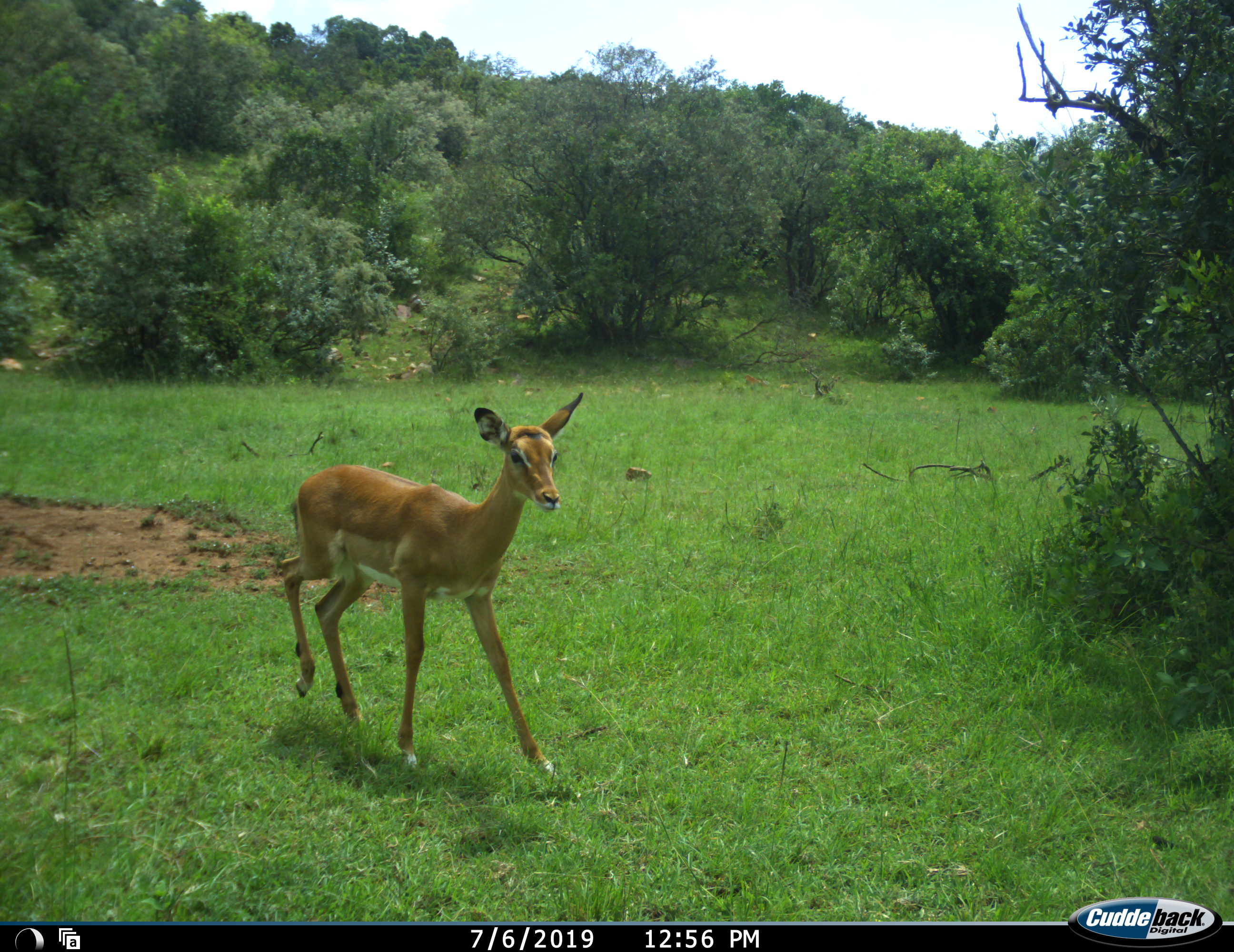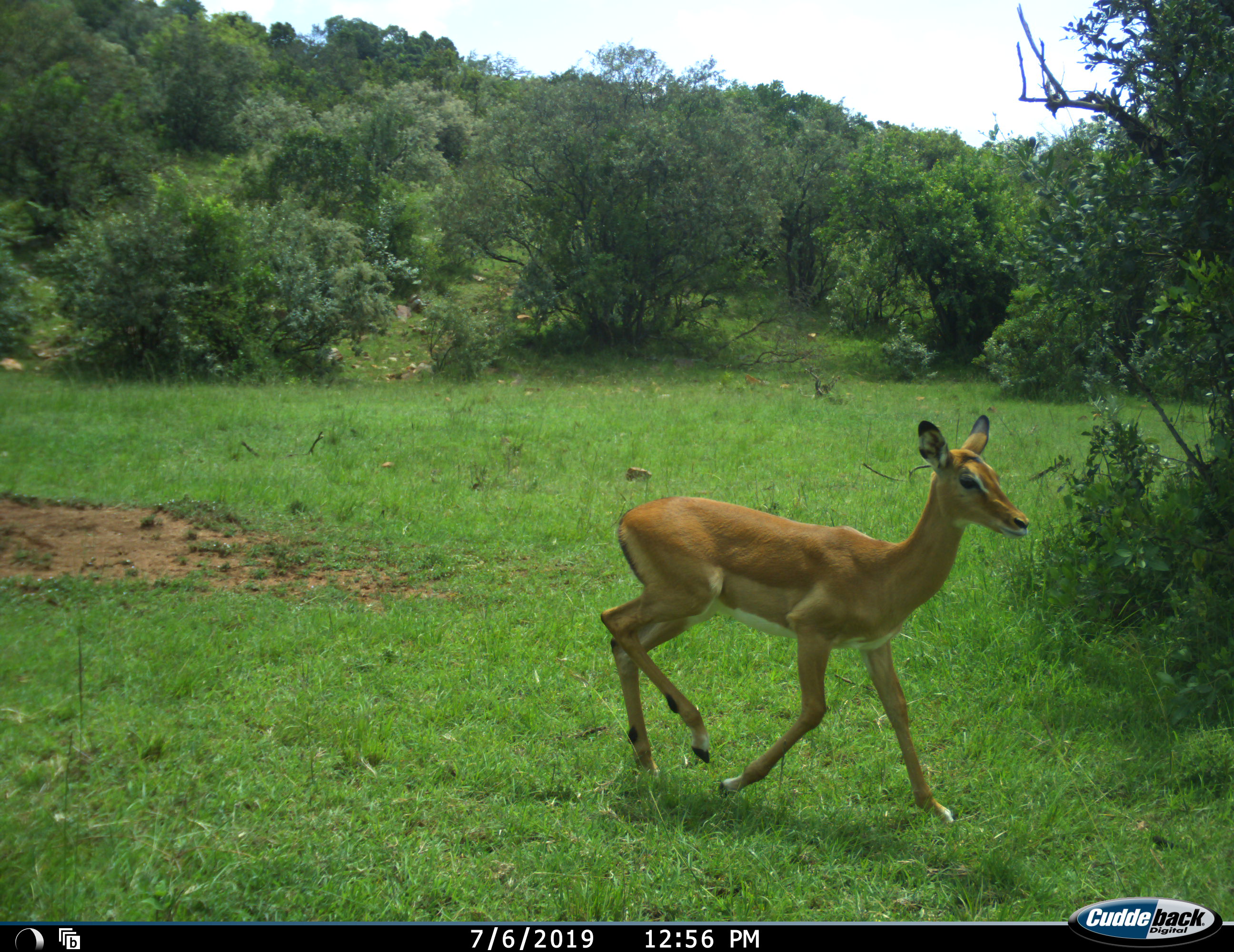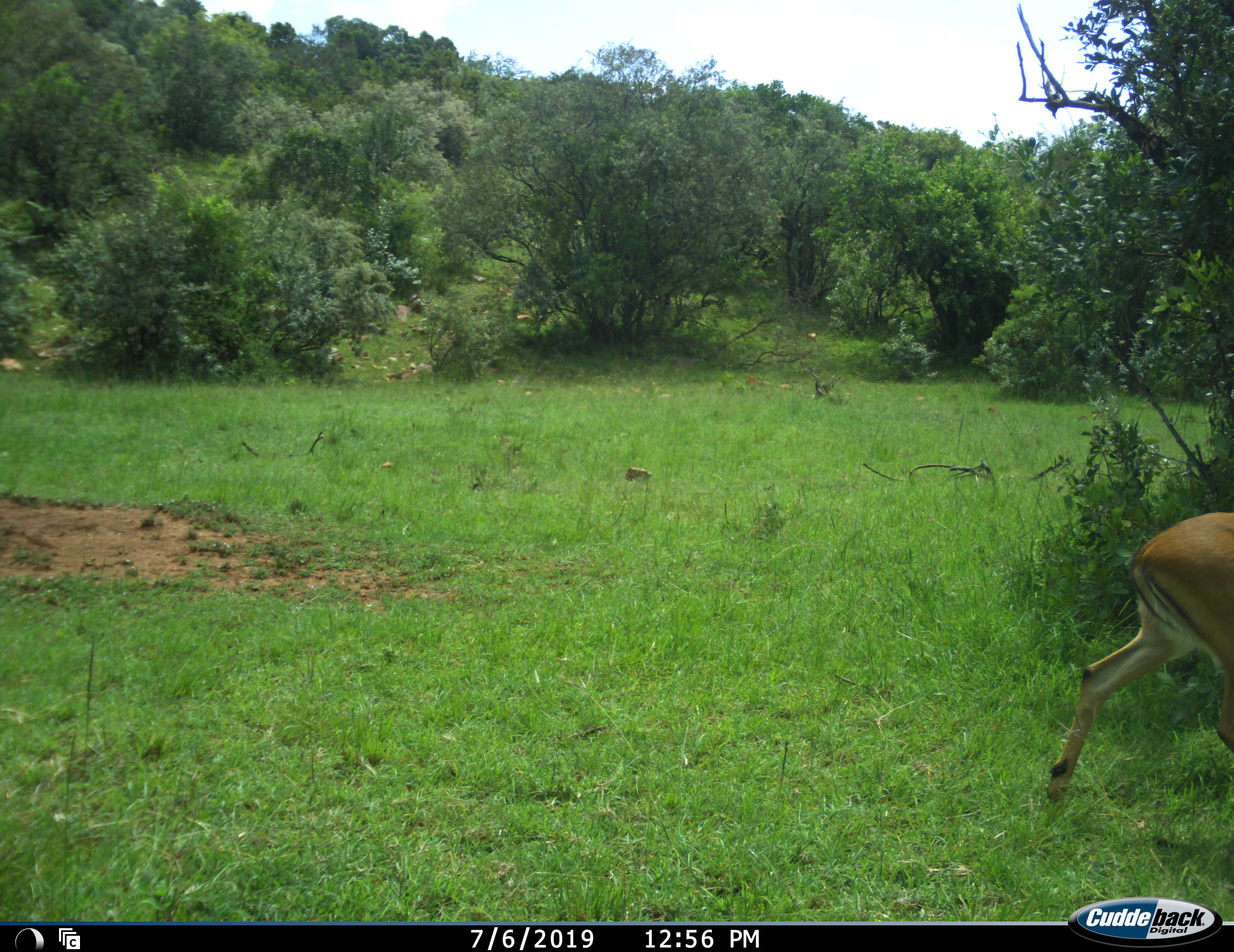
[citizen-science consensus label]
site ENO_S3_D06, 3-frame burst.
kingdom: Animalia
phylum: Chordata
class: Mammalia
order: Artiodactyla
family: Bovidae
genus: Aepyceros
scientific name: Aepyceros melampus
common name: impala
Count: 1.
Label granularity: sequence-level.